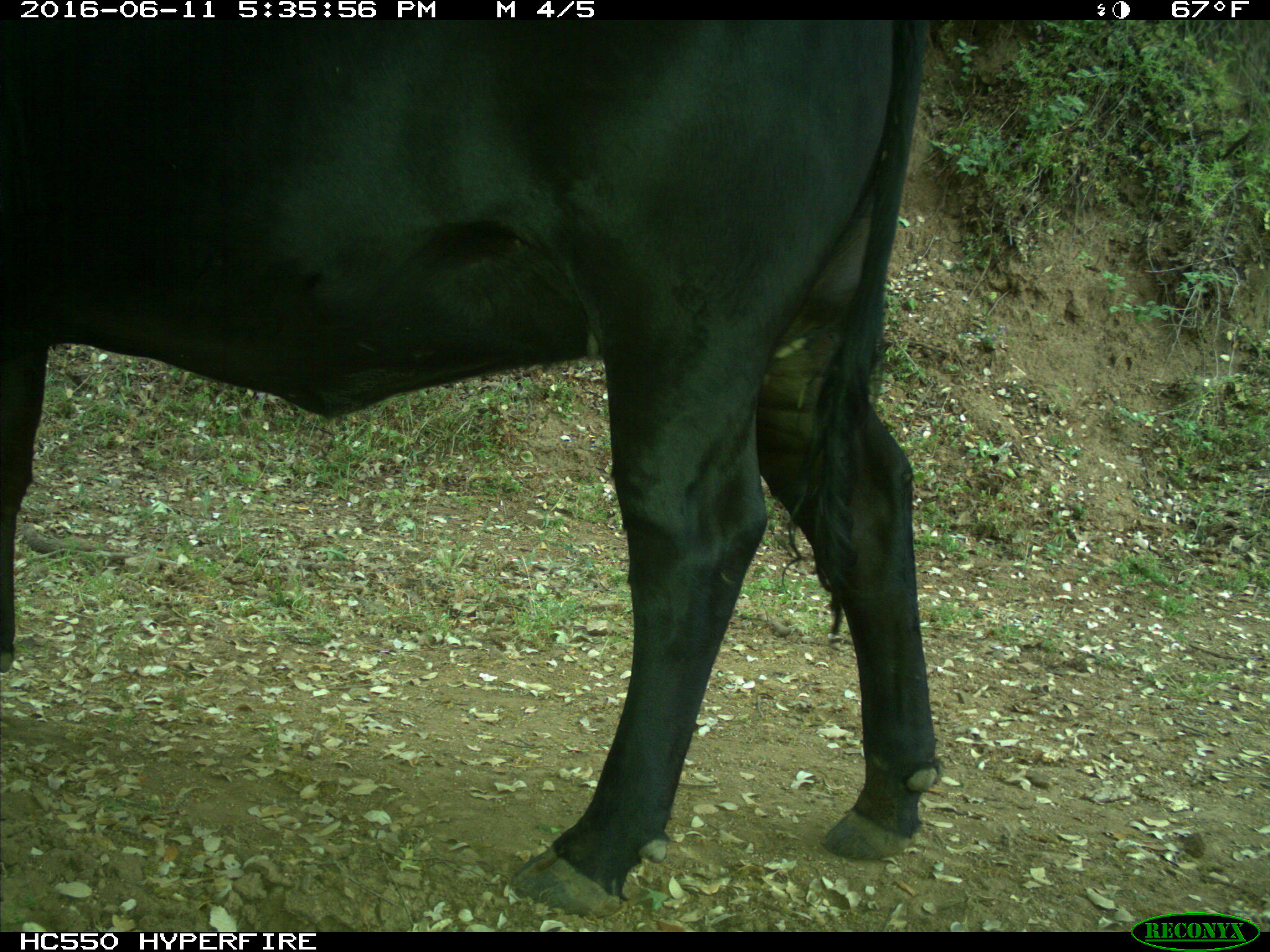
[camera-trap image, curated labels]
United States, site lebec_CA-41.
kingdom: Animalia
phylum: Chordata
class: Mammalia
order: Artiodactyla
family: Bovidae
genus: Bos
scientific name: Bos taurus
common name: domestic cow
Bos taurus (domestic cow).